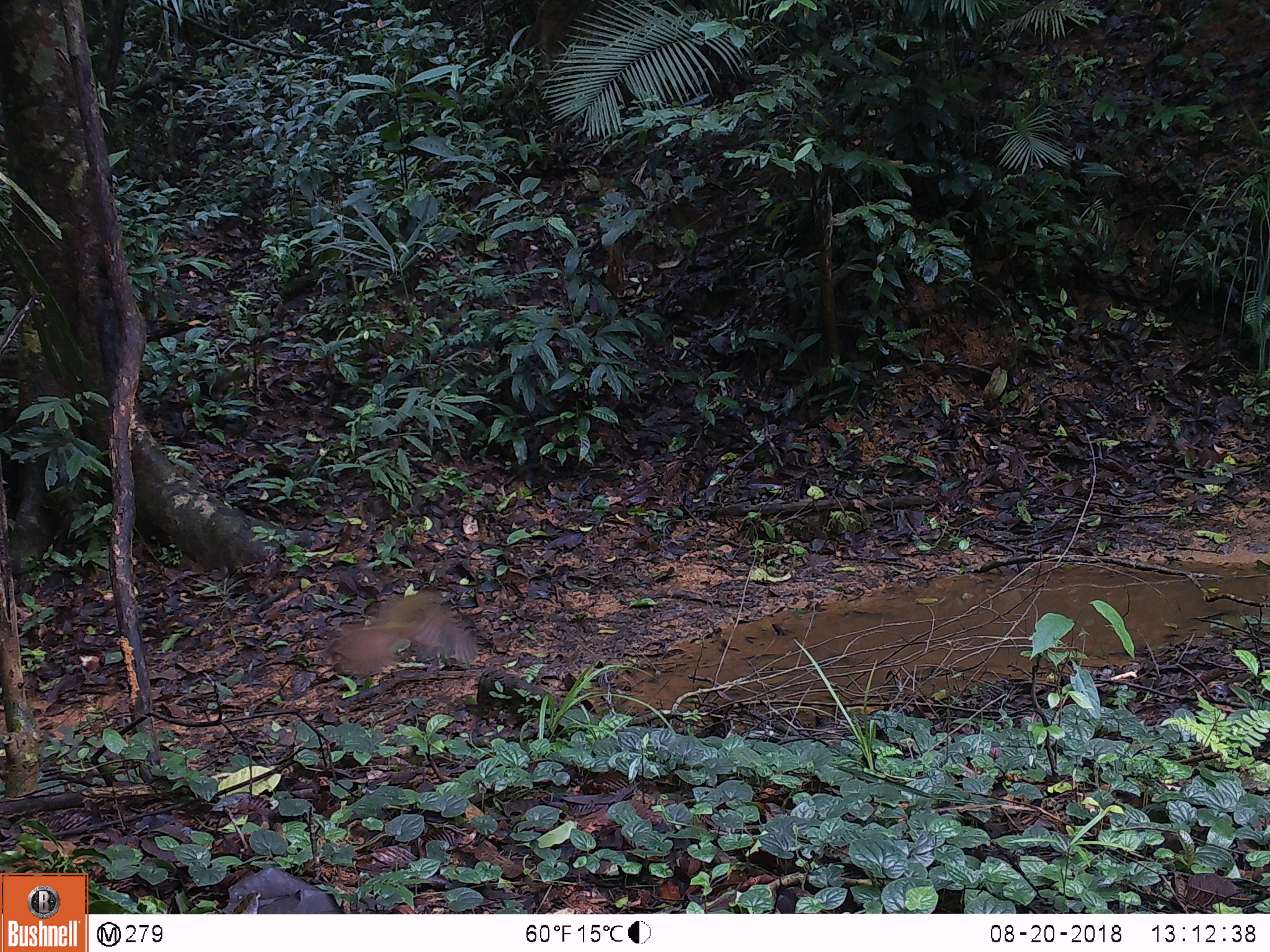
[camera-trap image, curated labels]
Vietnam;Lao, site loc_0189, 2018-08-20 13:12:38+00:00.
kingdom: Animalia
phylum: Chordata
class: Aves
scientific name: Aves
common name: bird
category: unidentified bird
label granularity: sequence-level